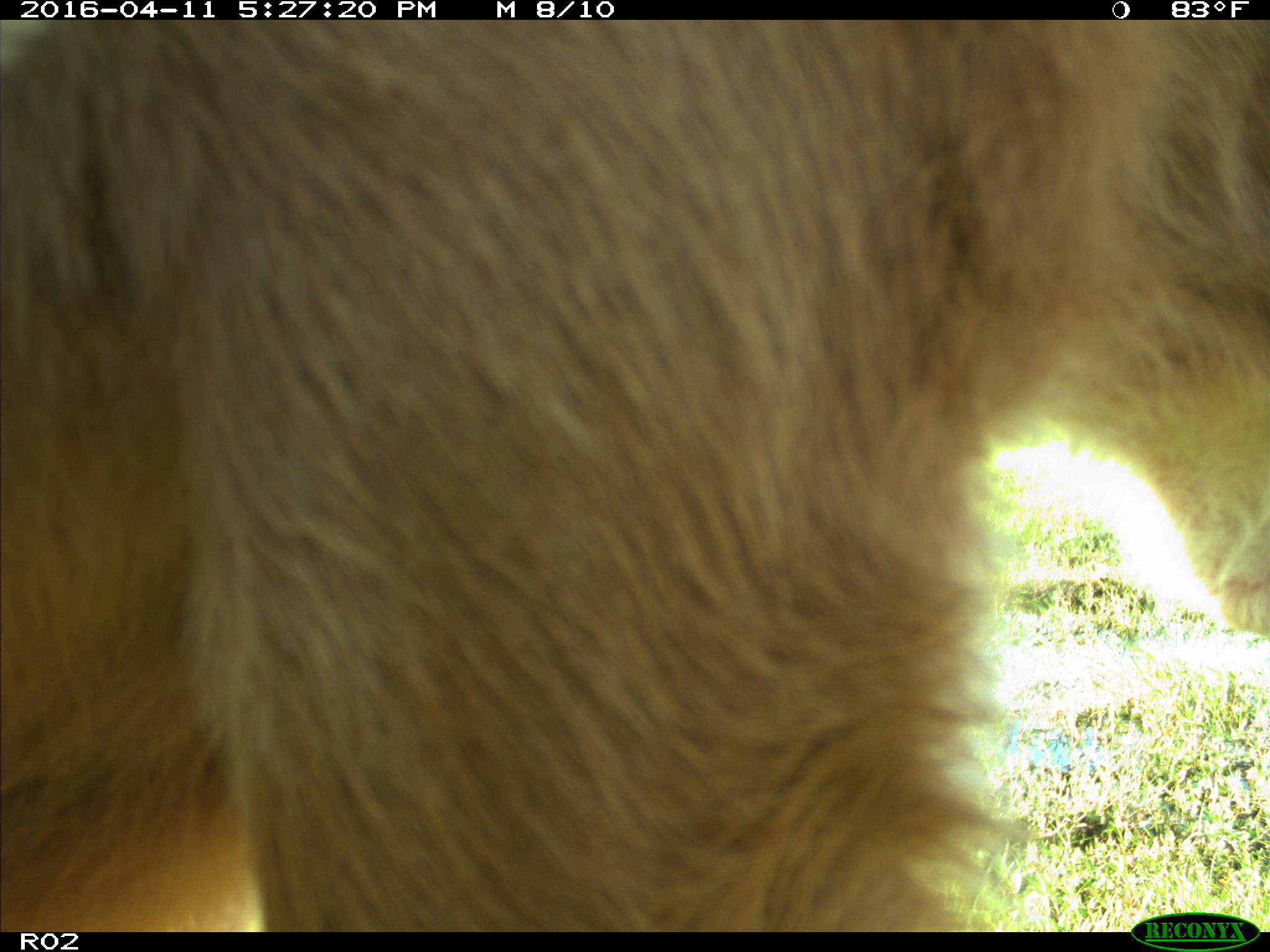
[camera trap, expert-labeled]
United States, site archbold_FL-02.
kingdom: Animalia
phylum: Chordata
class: Mammalia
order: Artiodactyla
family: Bovidae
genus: Bos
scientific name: Bos taurus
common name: domestic cow